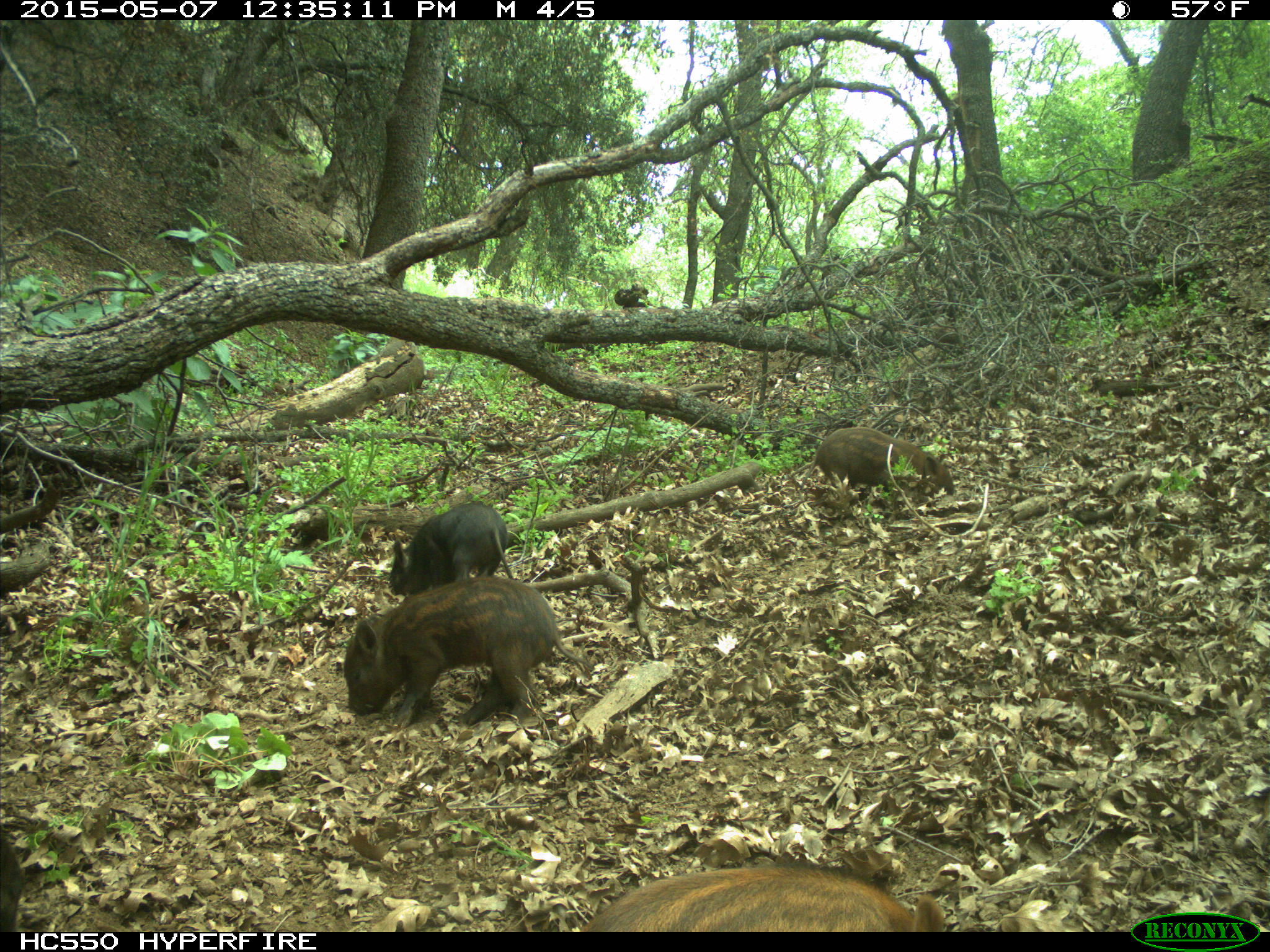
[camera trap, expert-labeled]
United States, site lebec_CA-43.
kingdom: Animalia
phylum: Chordata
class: Mammalia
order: Artiodactyla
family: Suidae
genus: Sus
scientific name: Sus scrofa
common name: wild boar